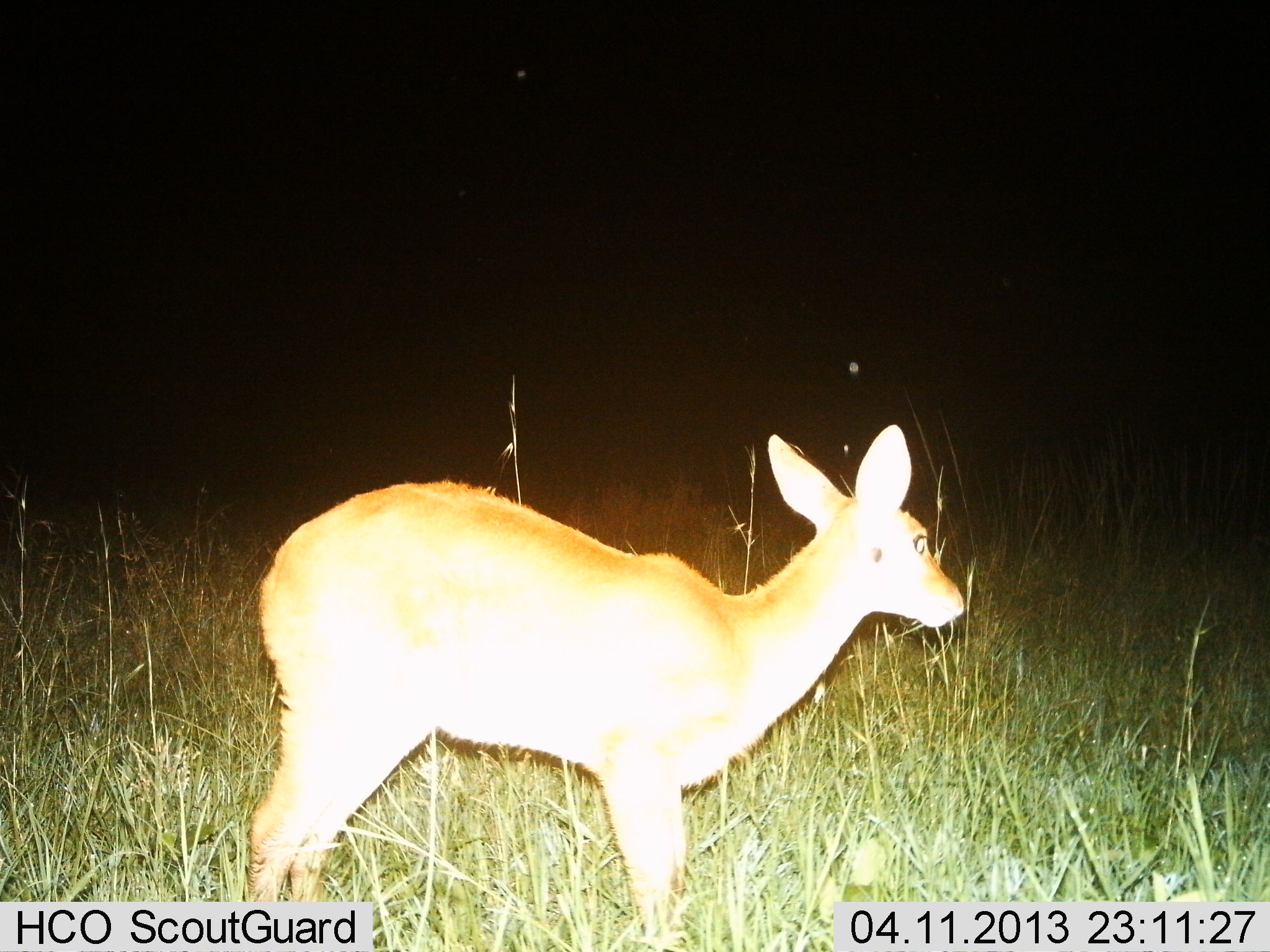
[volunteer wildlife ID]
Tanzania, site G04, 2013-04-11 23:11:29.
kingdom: Animalia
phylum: Chordata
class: Mammalia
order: Artiodactyla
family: Bovidae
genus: Redunca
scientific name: Redunca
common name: reedbuck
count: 1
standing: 85%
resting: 0%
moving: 15%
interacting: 0%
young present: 10%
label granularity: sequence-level